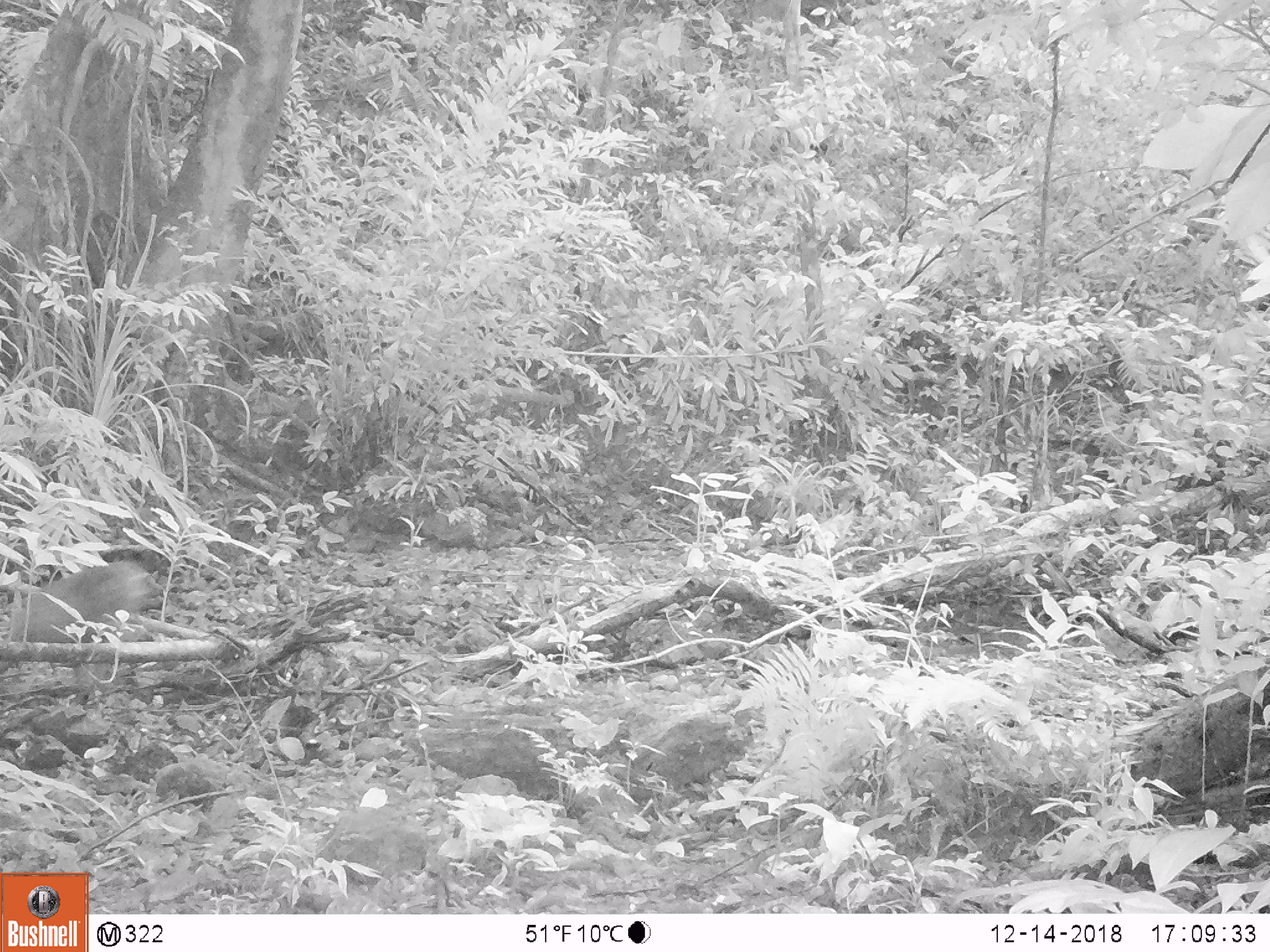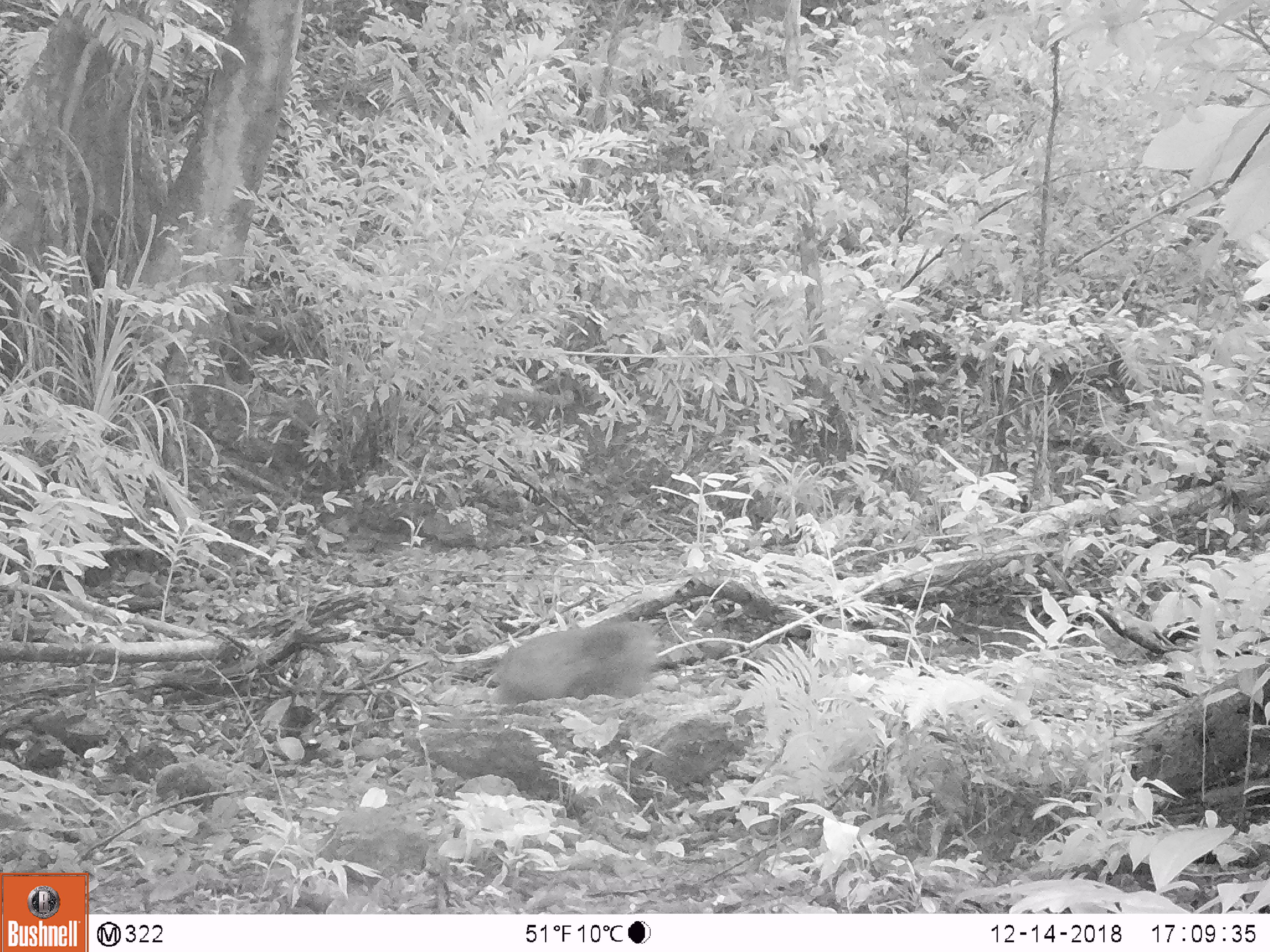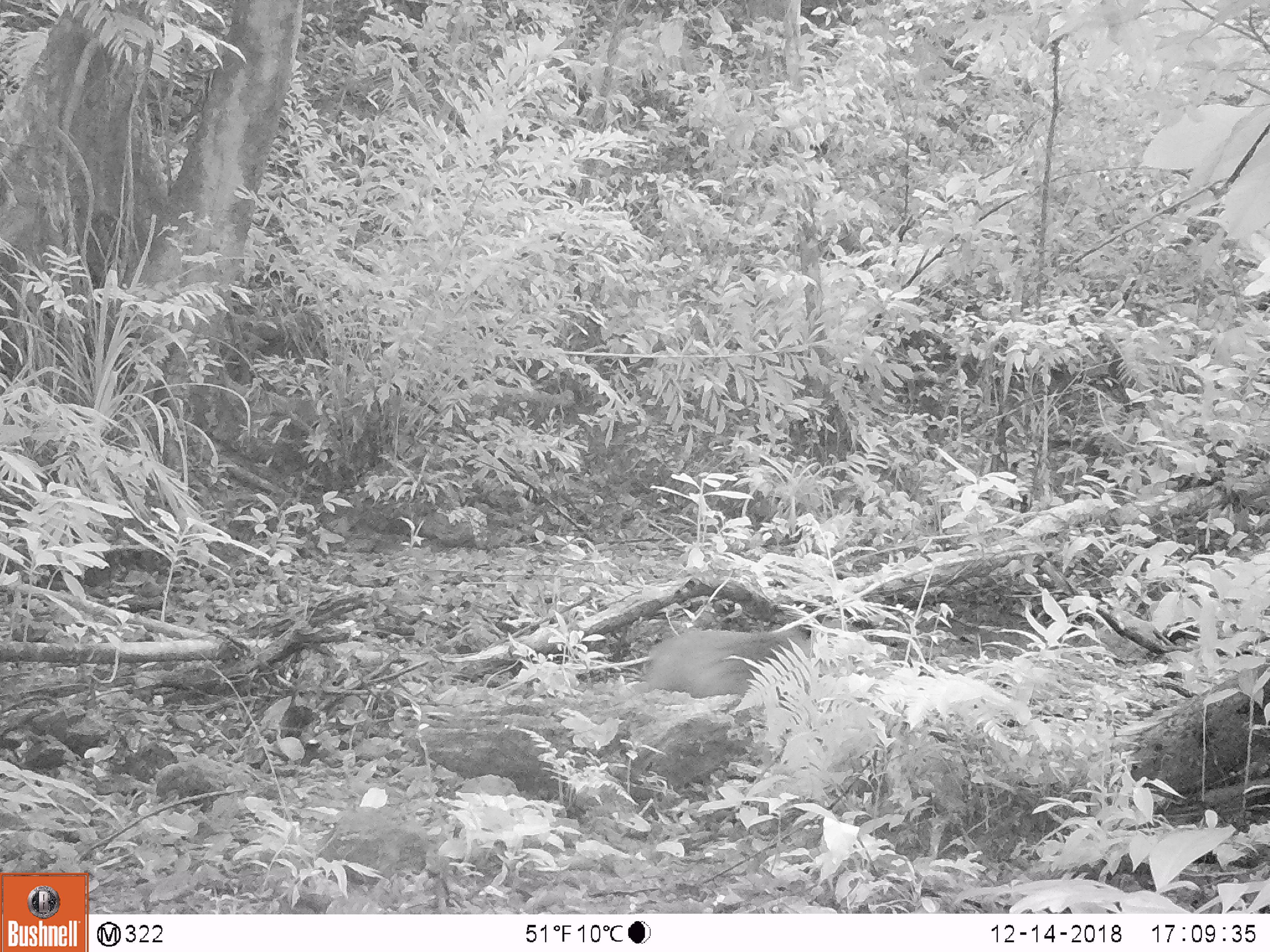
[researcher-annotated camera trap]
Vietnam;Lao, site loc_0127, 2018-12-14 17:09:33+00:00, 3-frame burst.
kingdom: Animalia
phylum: Chordata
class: Mammalia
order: Primates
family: Cercopithecidae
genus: Macaca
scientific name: Macaca arctoides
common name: stump-tailed macaque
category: stump tailed macaque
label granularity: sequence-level